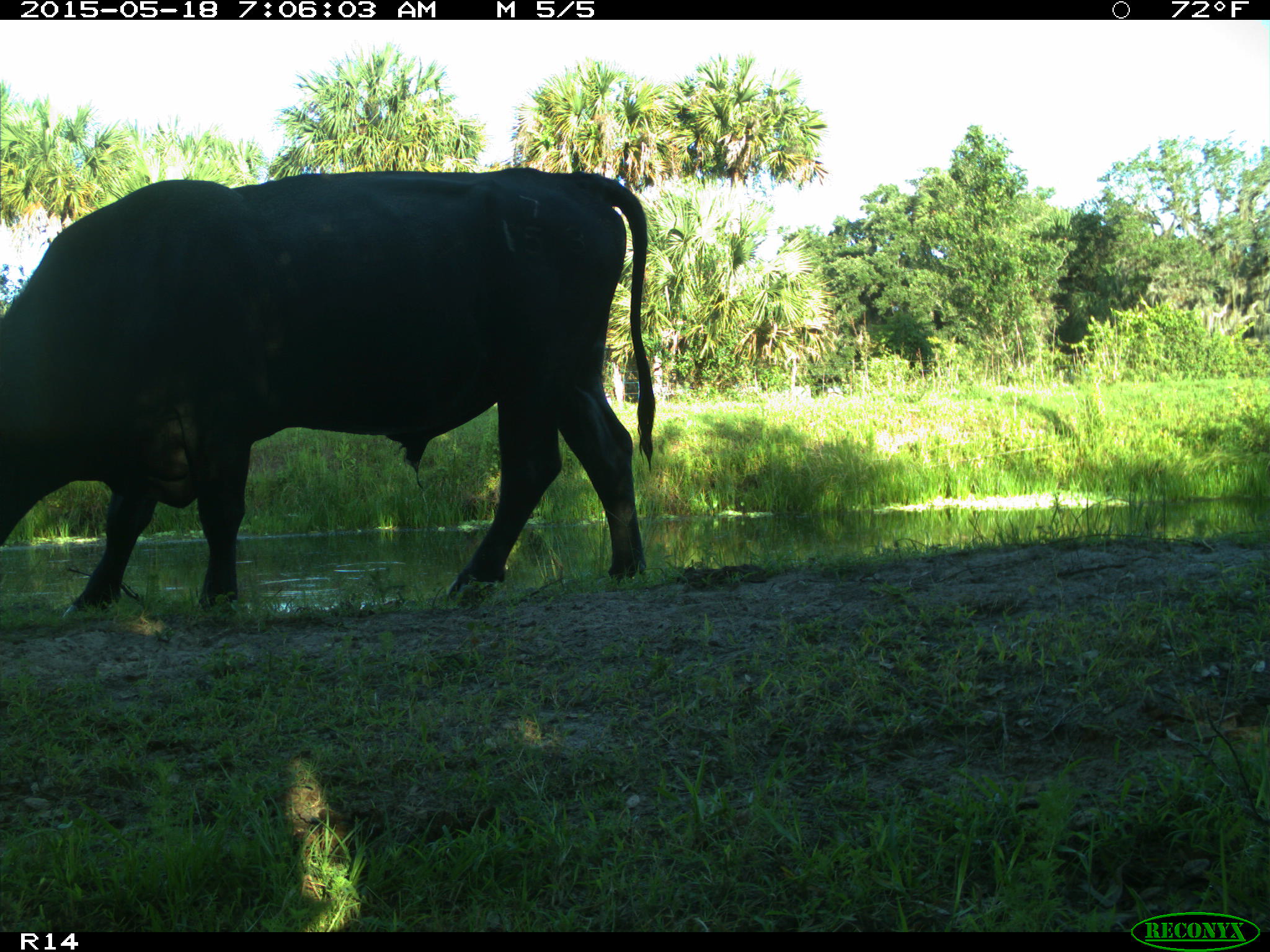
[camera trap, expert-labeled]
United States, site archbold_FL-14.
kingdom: Animalia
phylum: Chordata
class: Mammalia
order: Artiodactyla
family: Bovidae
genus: Bos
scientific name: Bos taurus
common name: domestic cow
Bos taurus (domestic cow).